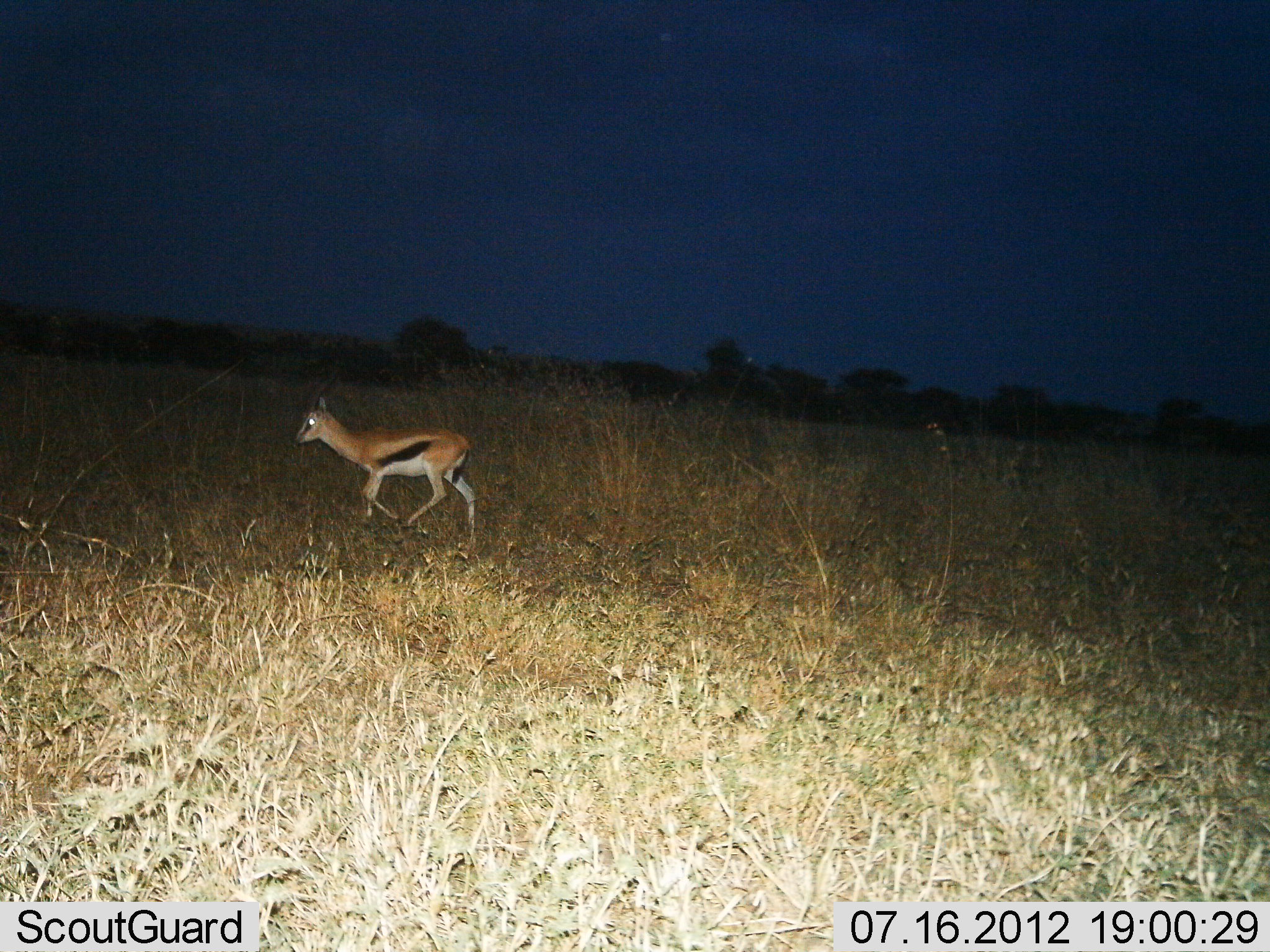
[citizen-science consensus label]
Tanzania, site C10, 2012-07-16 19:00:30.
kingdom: Animalia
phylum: Chordata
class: Mammalia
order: Artiodactyla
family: Bovidae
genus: Eudorcas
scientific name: Eudorcas thomsonii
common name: thomson's gazelle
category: gazellethomsons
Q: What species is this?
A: Gazellethomsons (thomson's gazelle) (Eudorcas thomsonii).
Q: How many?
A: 1.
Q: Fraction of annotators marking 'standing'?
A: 10%.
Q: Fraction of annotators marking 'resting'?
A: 0%.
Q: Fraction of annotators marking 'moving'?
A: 90%.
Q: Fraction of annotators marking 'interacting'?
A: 0%.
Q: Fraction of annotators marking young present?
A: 0%.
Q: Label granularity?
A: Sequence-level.